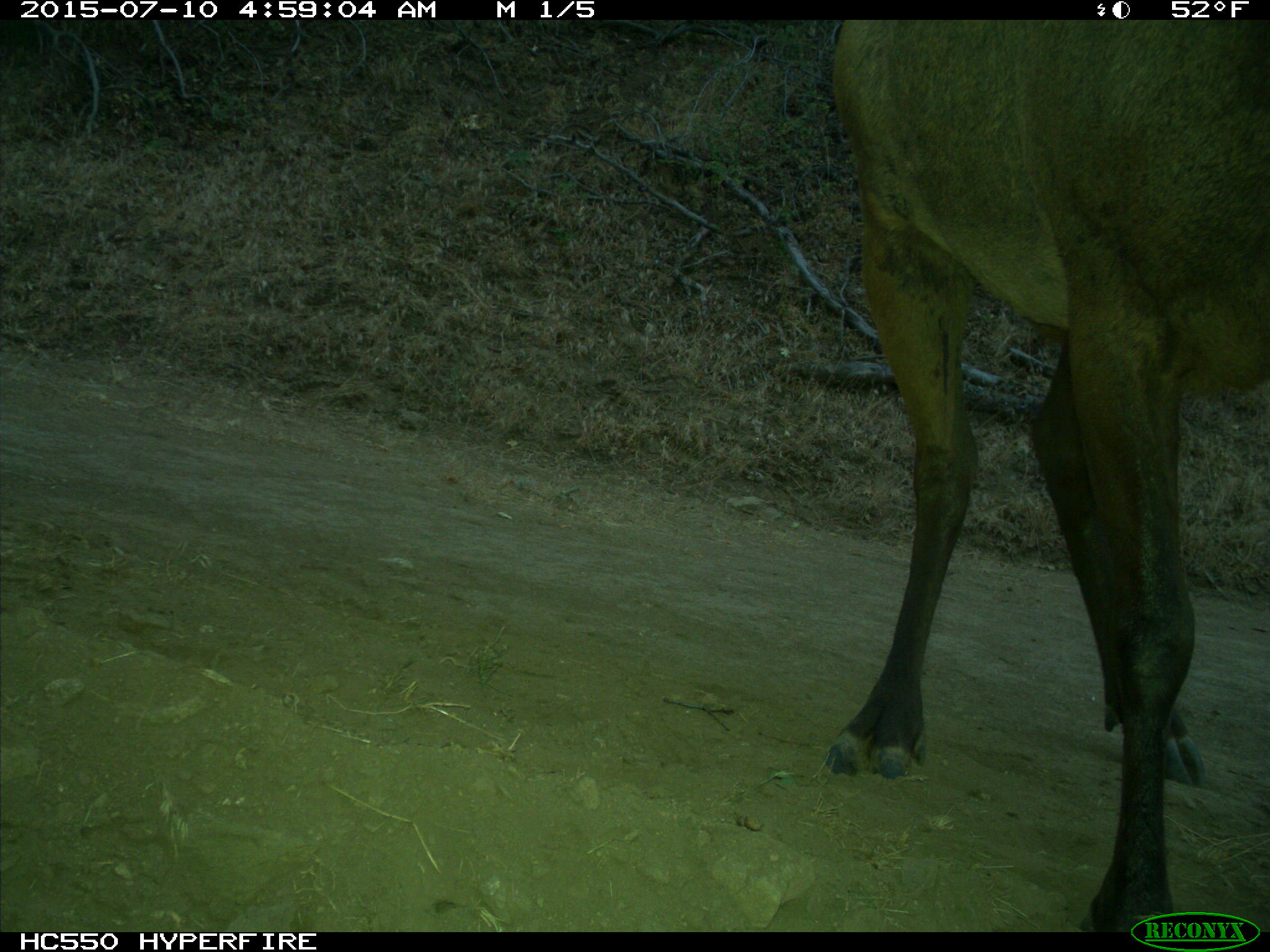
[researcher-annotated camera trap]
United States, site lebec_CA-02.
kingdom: Animalia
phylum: Chordata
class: Mammalia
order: Artiodactyla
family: Cervidae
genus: Cervus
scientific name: Cervus canadensis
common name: elk